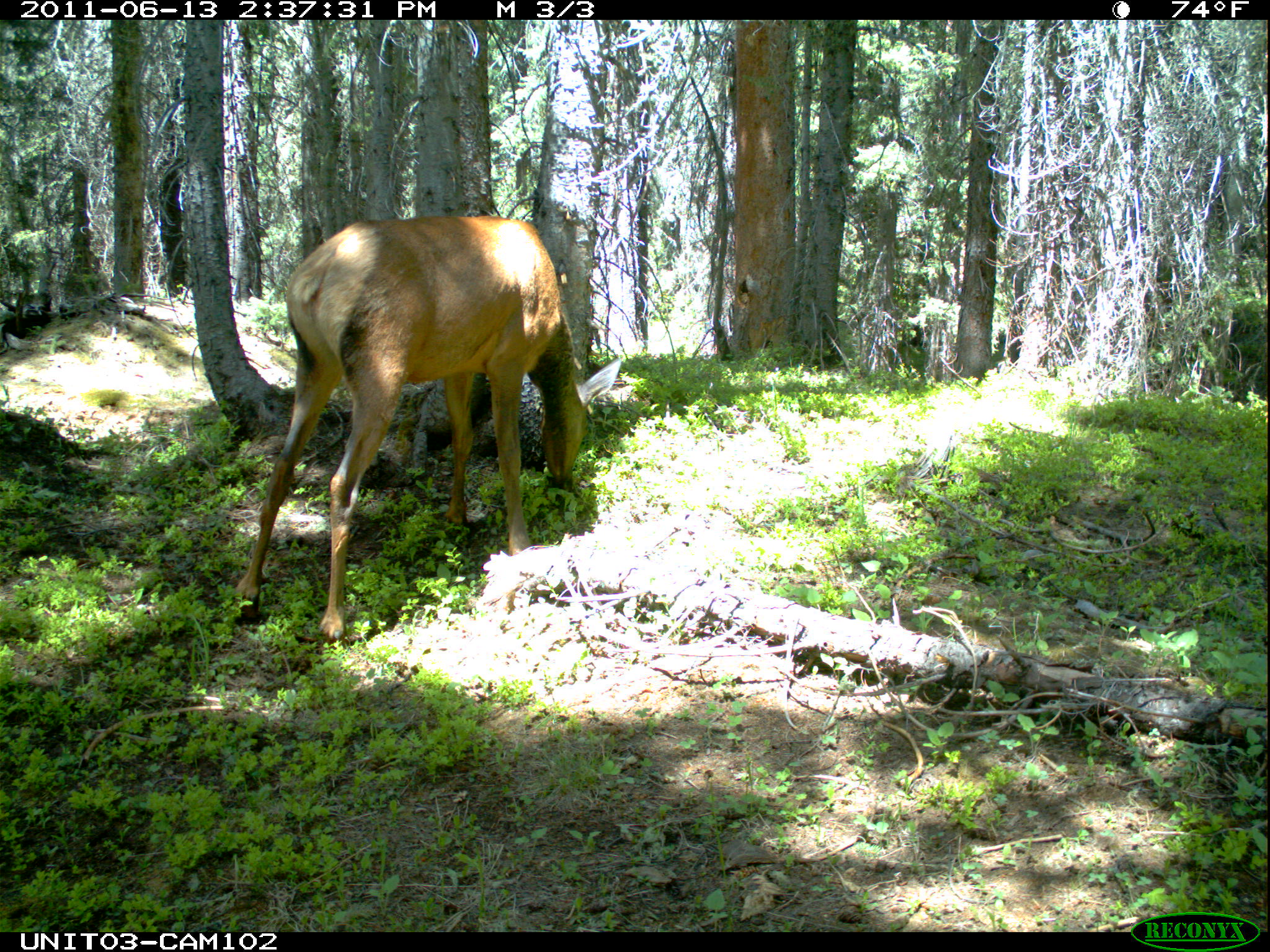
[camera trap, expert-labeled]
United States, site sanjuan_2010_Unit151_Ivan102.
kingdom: Animalia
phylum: Chordata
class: Mammalia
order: Artiodactyla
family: Cervidae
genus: Cervus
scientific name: Cervus elaphus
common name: red deer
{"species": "Cervus elaphus (red deer)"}